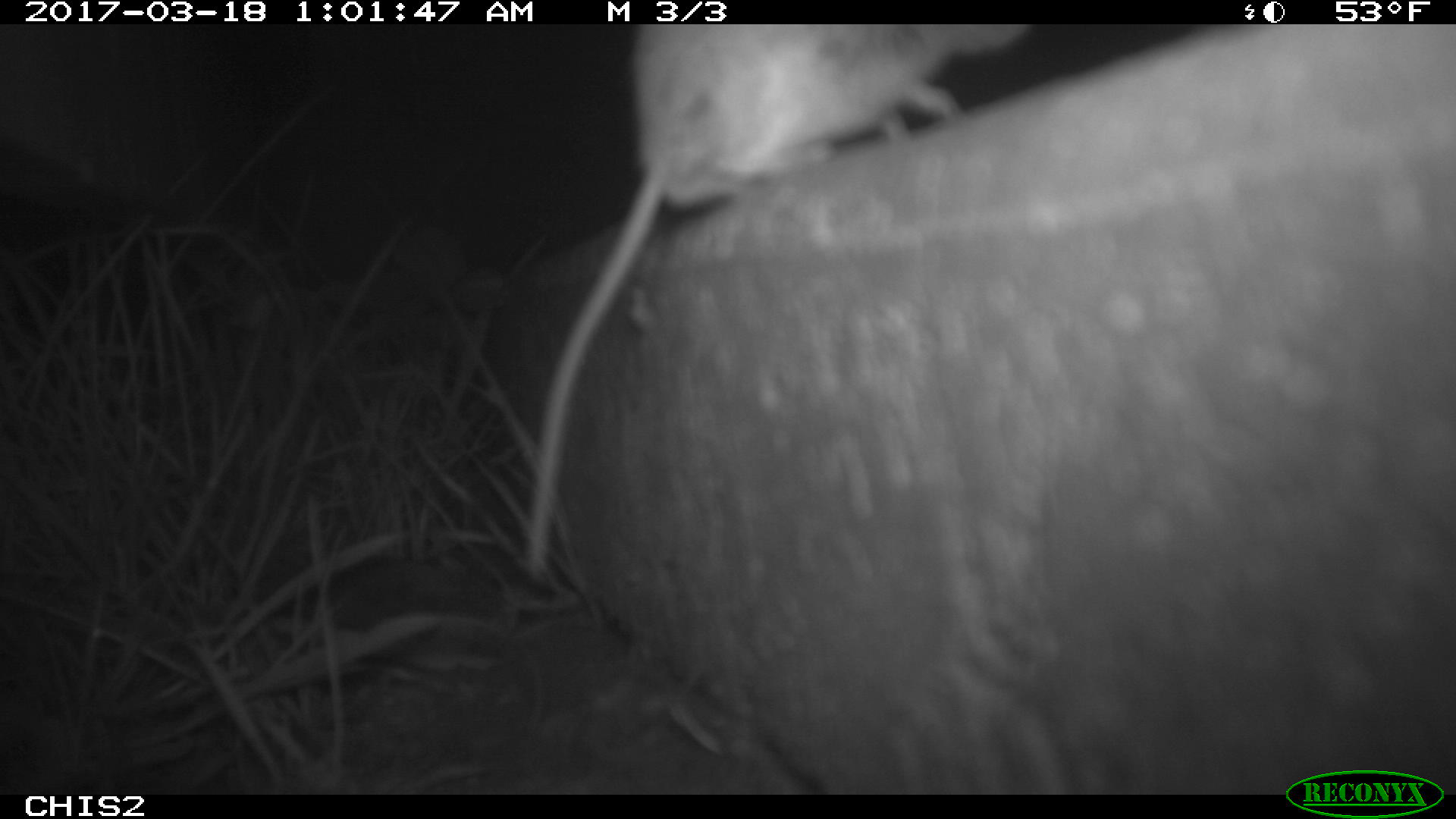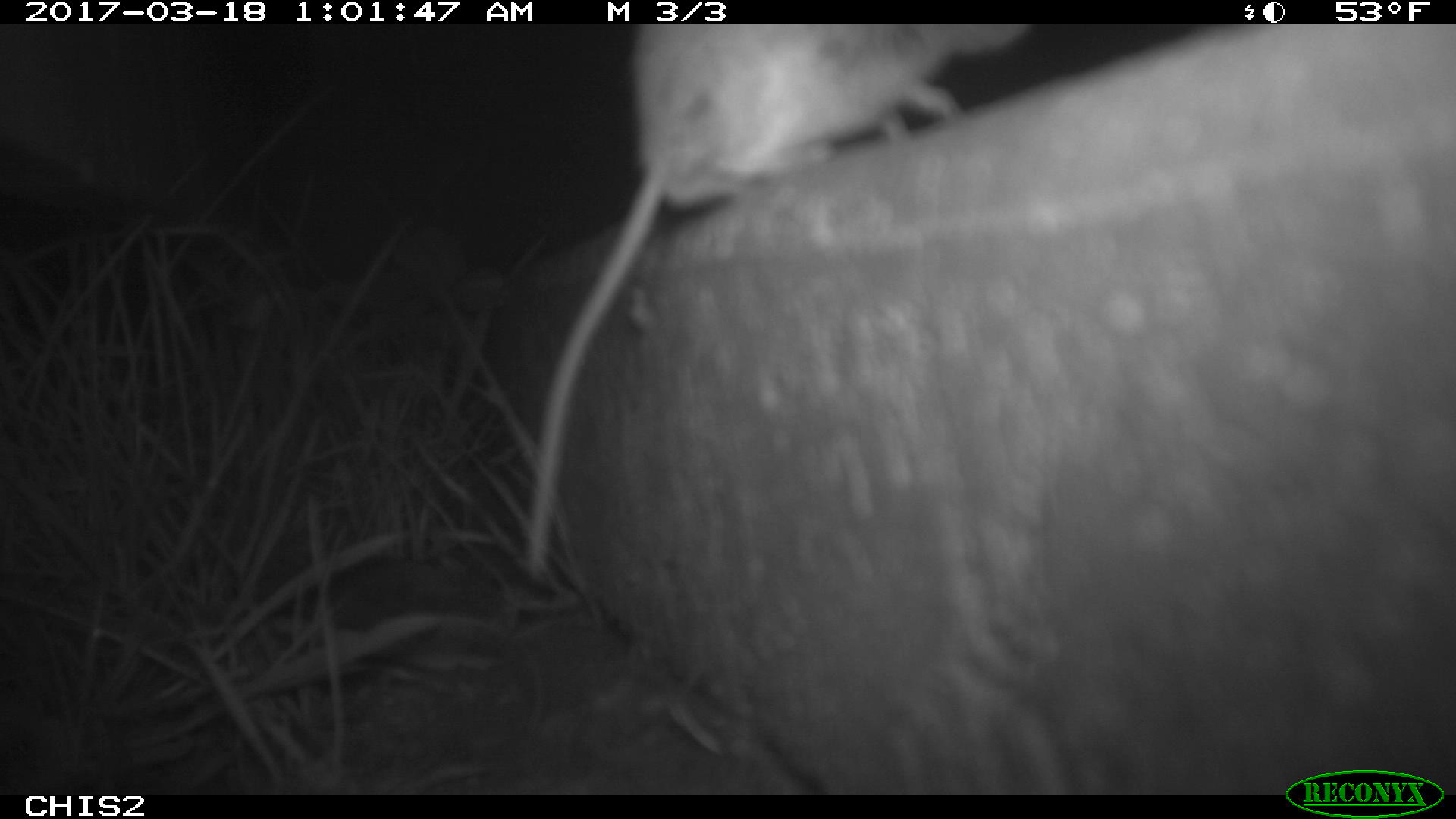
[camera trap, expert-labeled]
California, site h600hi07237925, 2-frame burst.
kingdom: Animalia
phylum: Chordata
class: Mammalia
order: Rodentia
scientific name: Rodentia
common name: rodent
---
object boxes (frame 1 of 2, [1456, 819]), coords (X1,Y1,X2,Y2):
rodent: (519,25,1029,575)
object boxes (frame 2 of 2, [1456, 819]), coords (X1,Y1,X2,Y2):
rodent: (526,25,1034,579)